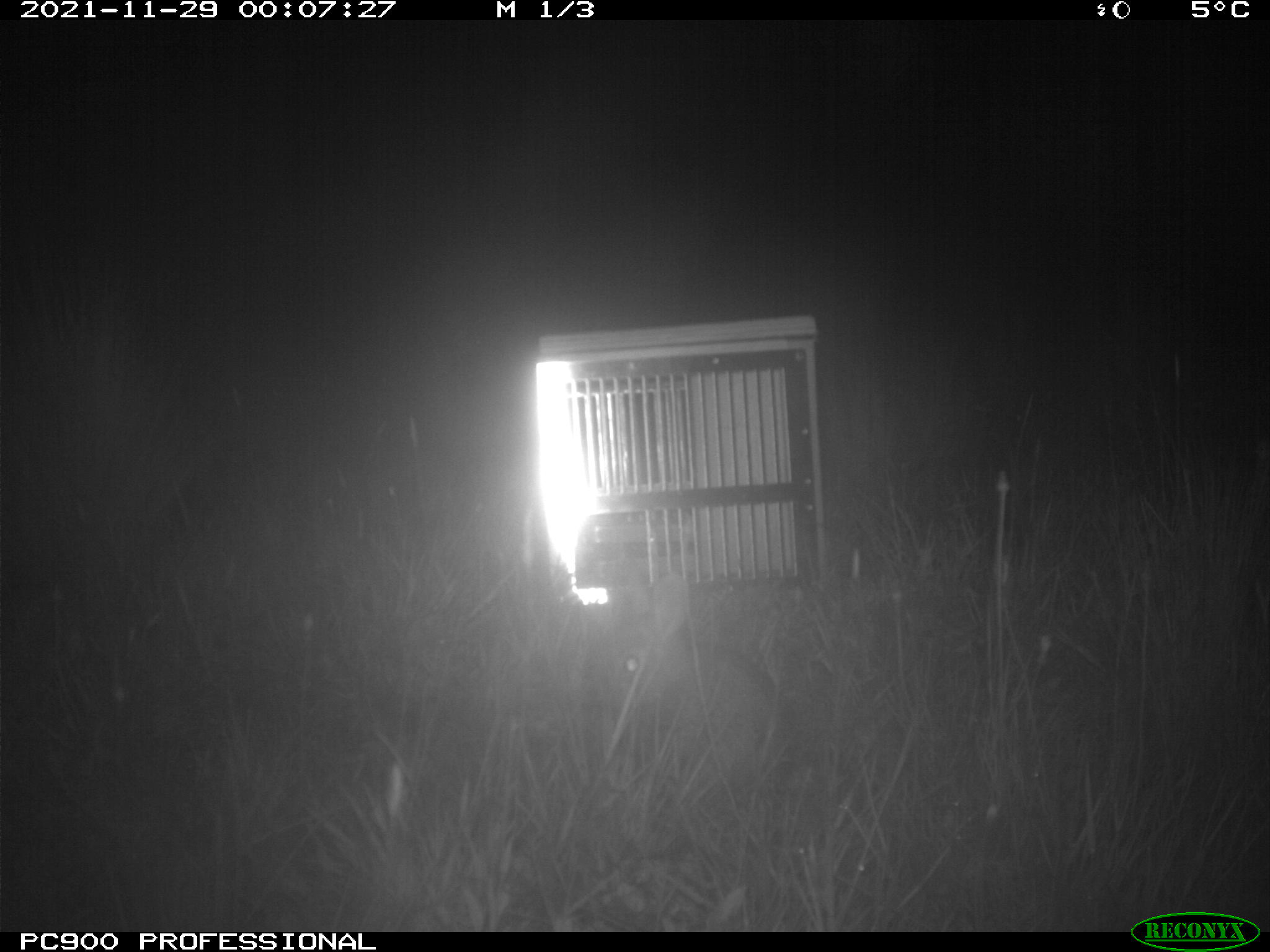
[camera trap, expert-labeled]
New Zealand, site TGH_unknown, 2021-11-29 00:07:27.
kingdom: Animalia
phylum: Chordata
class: Mammalia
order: Lagomorpha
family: Leporidae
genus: Oryctolagus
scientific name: Oryctolagus cuniculus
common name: european rabbit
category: rabbit